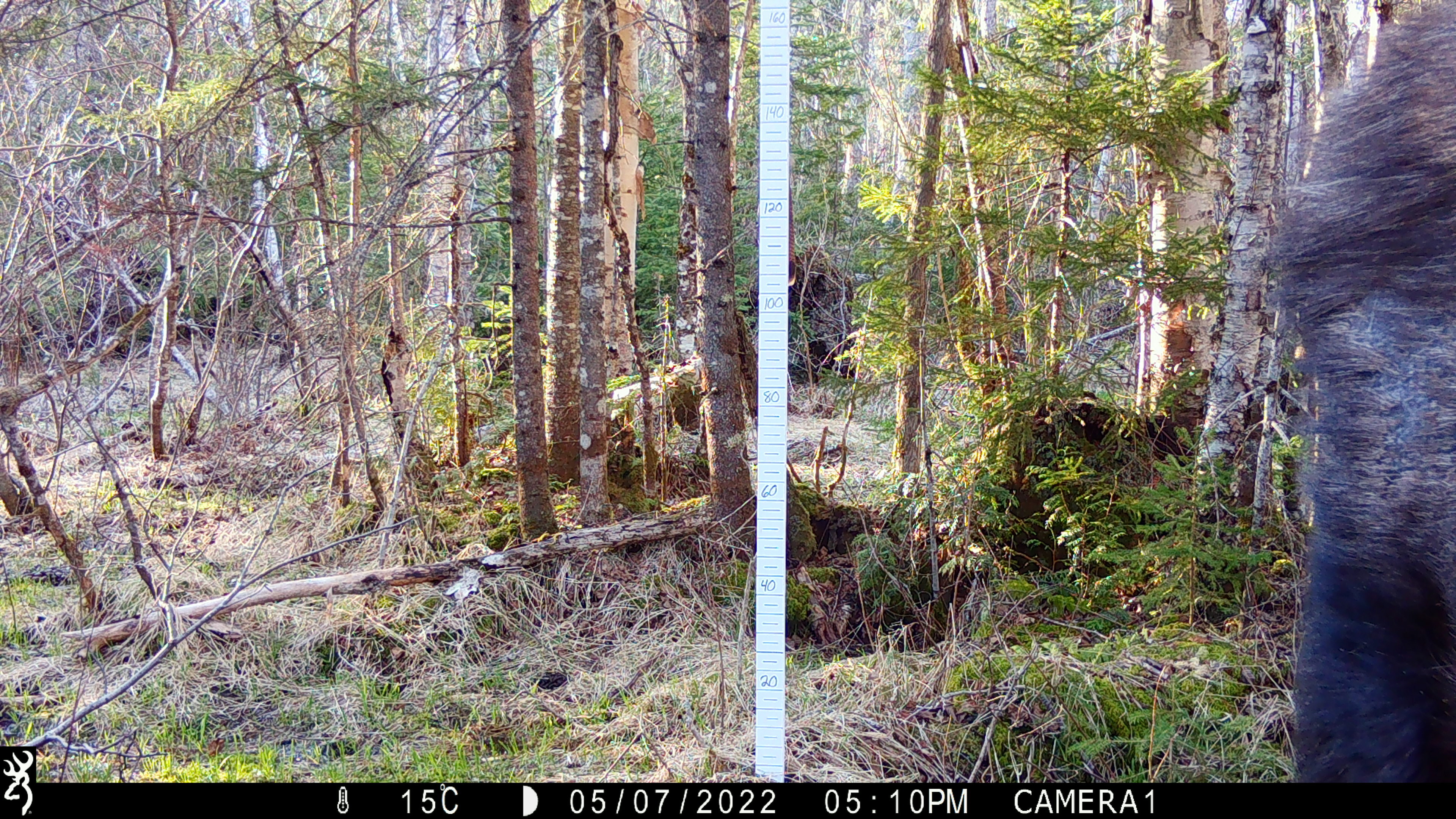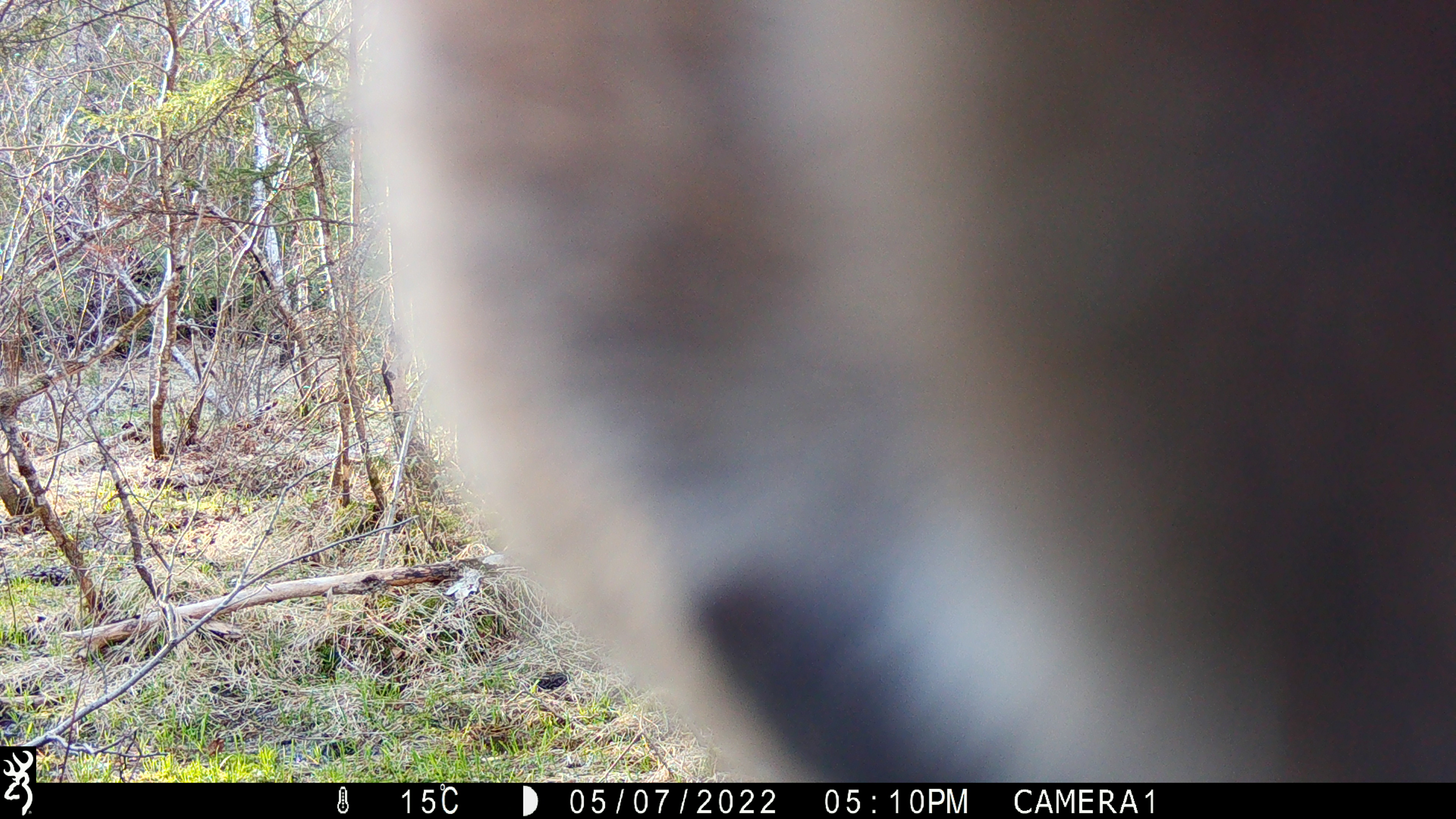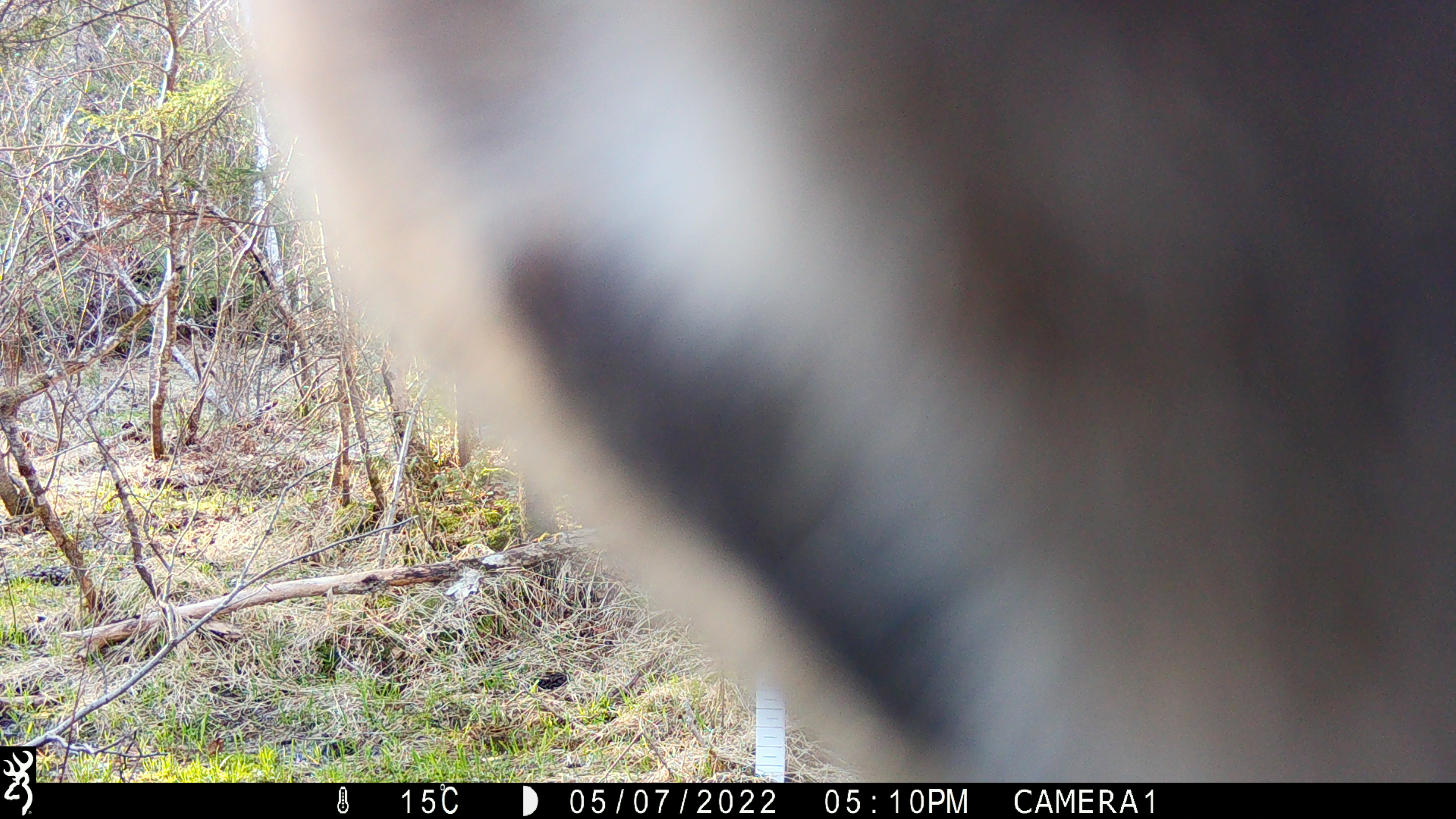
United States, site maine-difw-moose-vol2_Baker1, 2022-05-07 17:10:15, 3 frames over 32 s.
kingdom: Animalia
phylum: Chordata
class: Mammalia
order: Artiodactyla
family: Cervidae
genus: Alces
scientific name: Alces alces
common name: moose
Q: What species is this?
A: Moose (Alces alces).